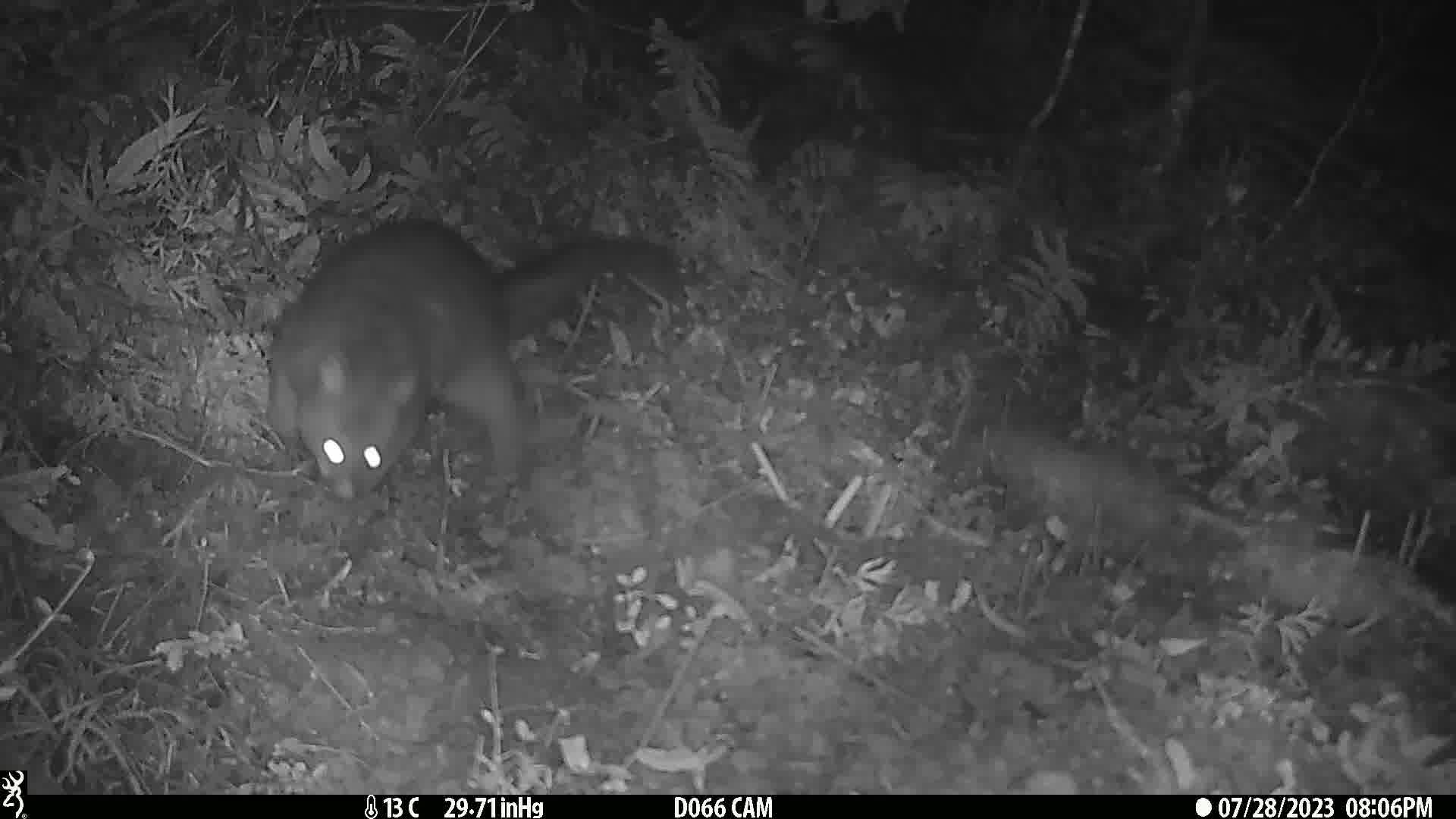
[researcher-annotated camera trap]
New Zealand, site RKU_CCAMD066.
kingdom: Animalia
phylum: Chordata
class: Mammalia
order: Diprotodontia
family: Phalangeridae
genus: Trichosurus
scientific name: Trichosurus vulpecula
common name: common brushtail possum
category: possum